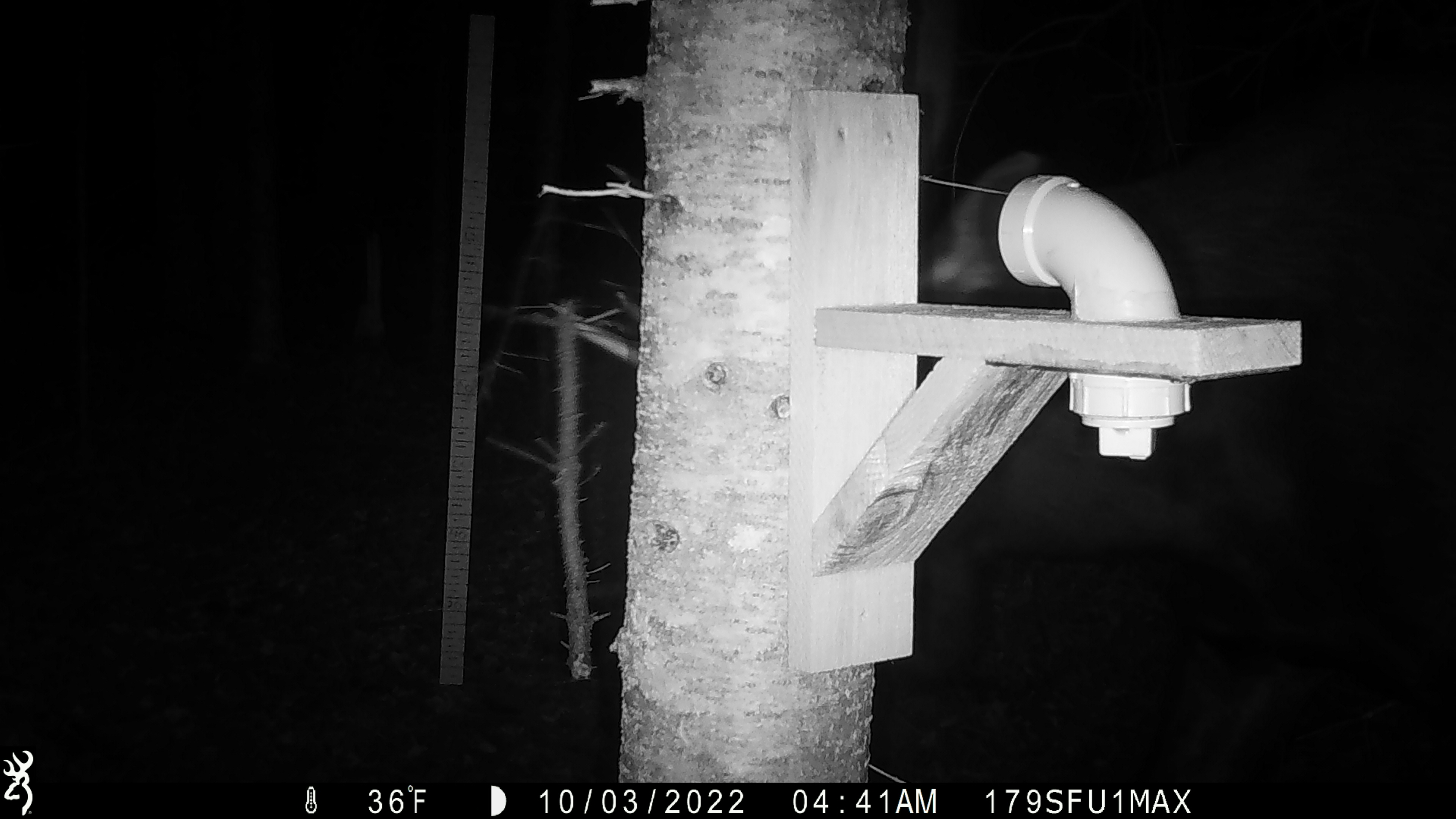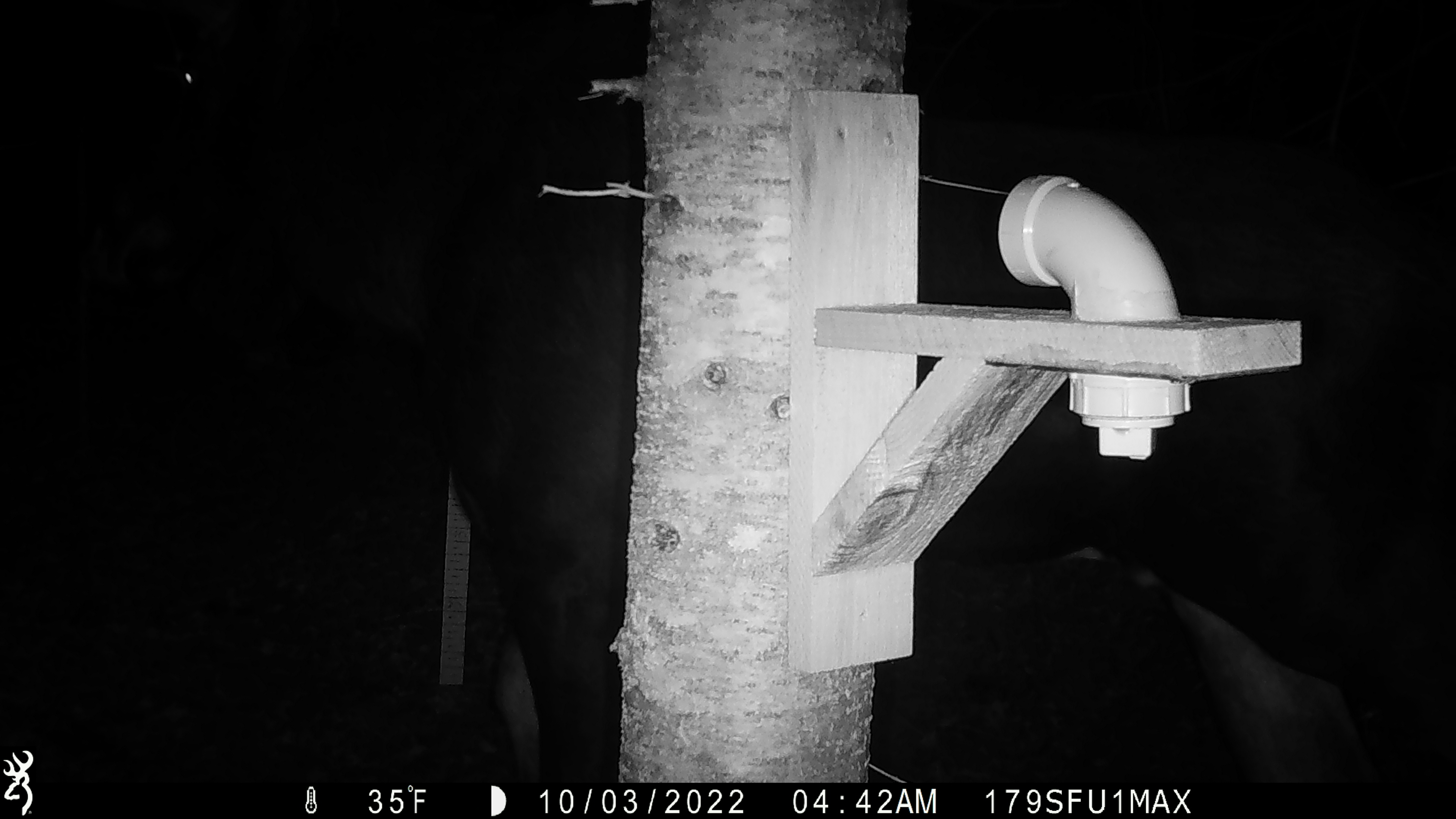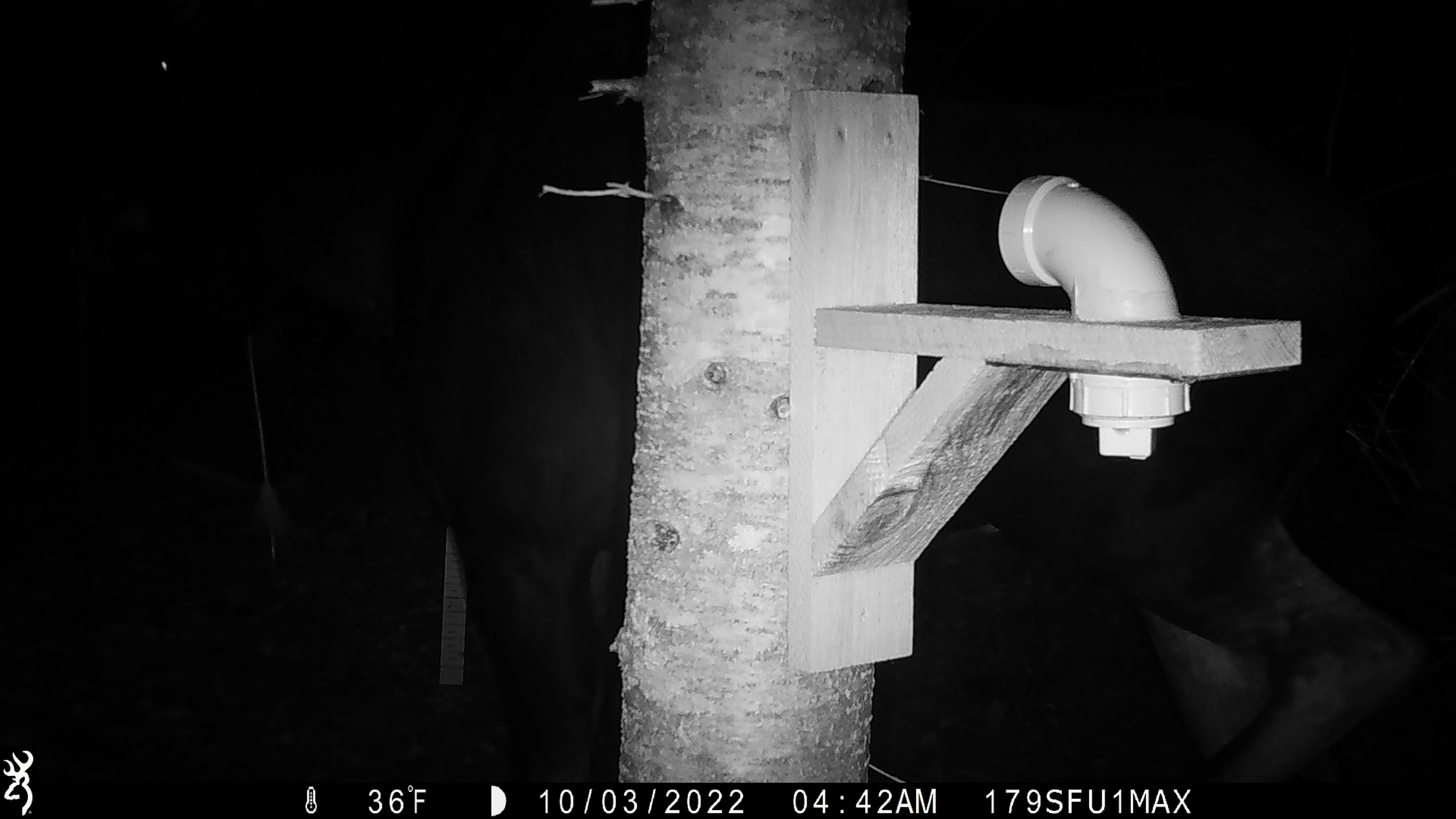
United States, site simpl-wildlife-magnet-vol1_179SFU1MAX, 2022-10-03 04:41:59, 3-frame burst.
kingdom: Animalia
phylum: Chordata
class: Mammalia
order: Artiodactyla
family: Cervidae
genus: Alces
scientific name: Alces alces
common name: moose